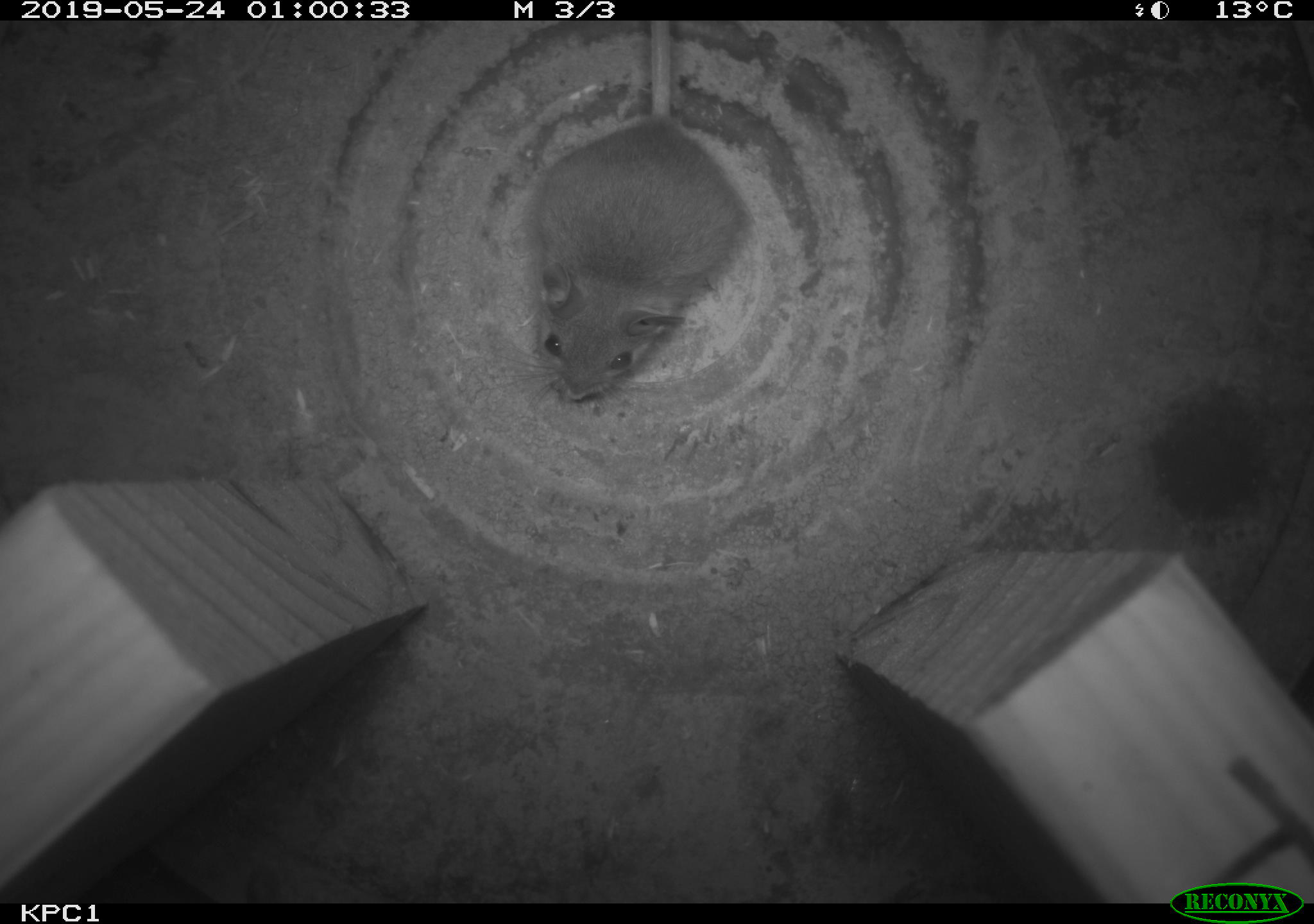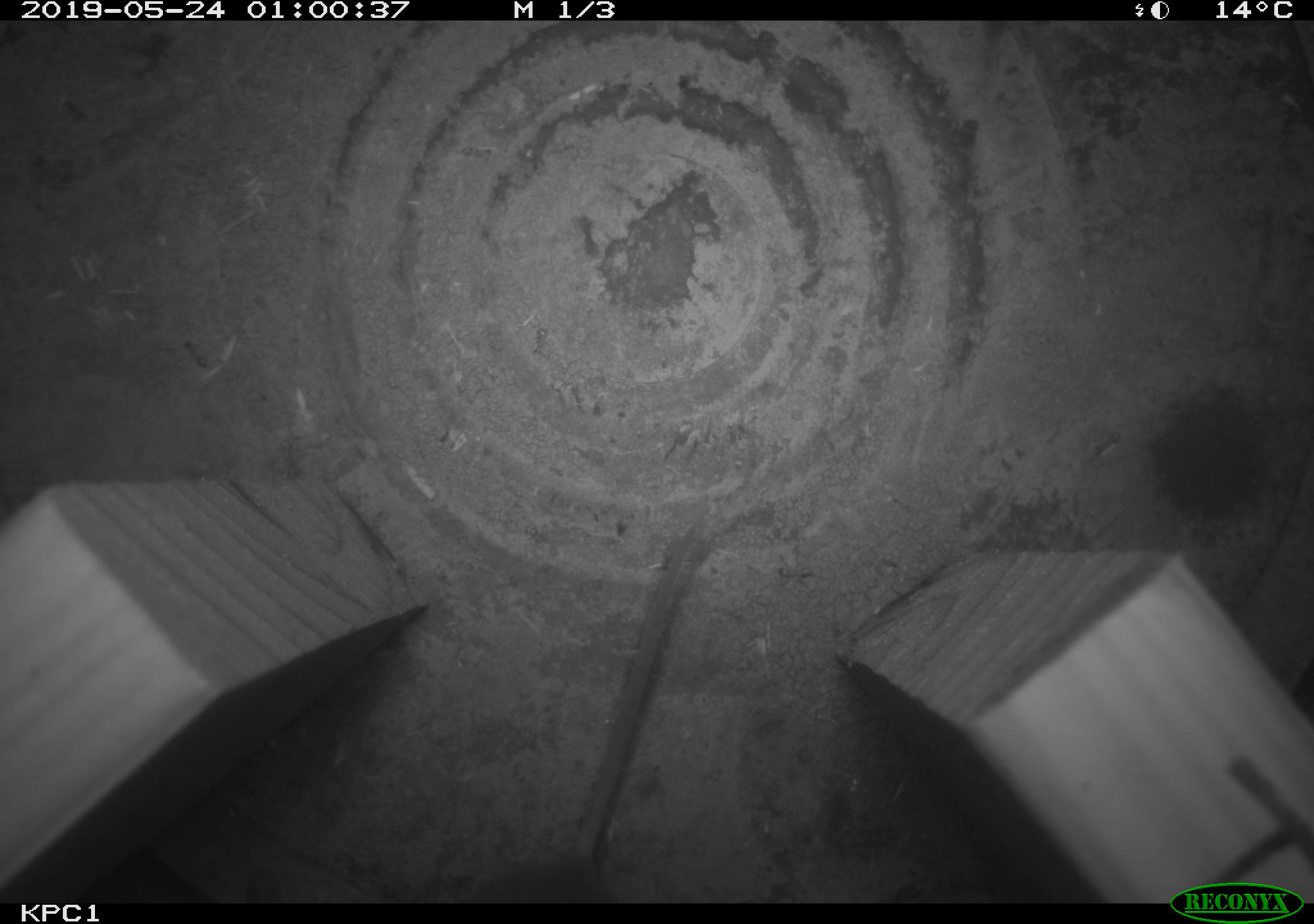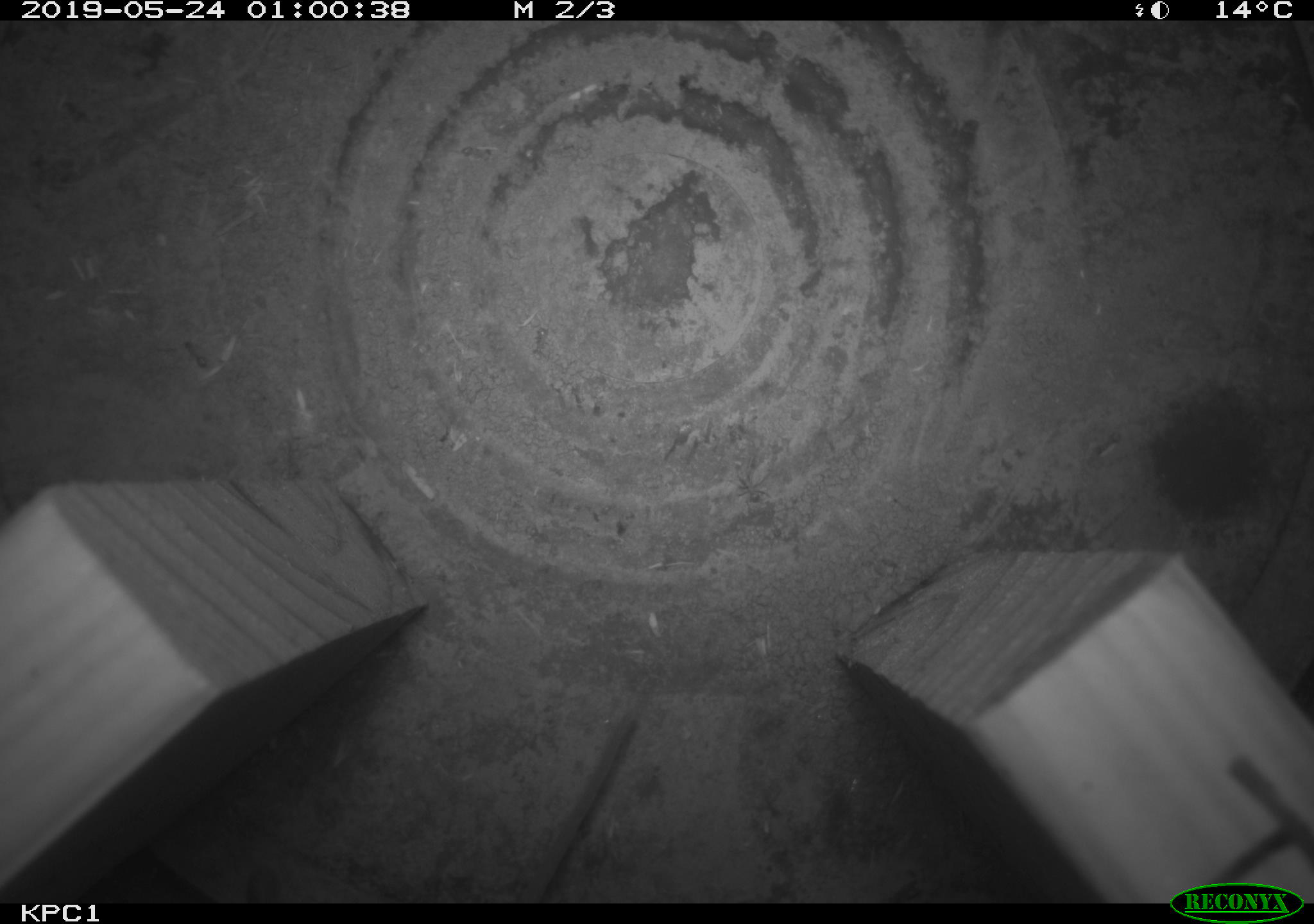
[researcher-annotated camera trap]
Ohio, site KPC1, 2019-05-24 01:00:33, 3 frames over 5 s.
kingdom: Animalia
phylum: Chordata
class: Mammalia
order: Rodentia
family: Cricetidae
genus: Peromyscus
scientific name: Peromyscus leucopus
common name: white-footed mouse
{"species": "white-footed mouse (Peromyscus leucopus)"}